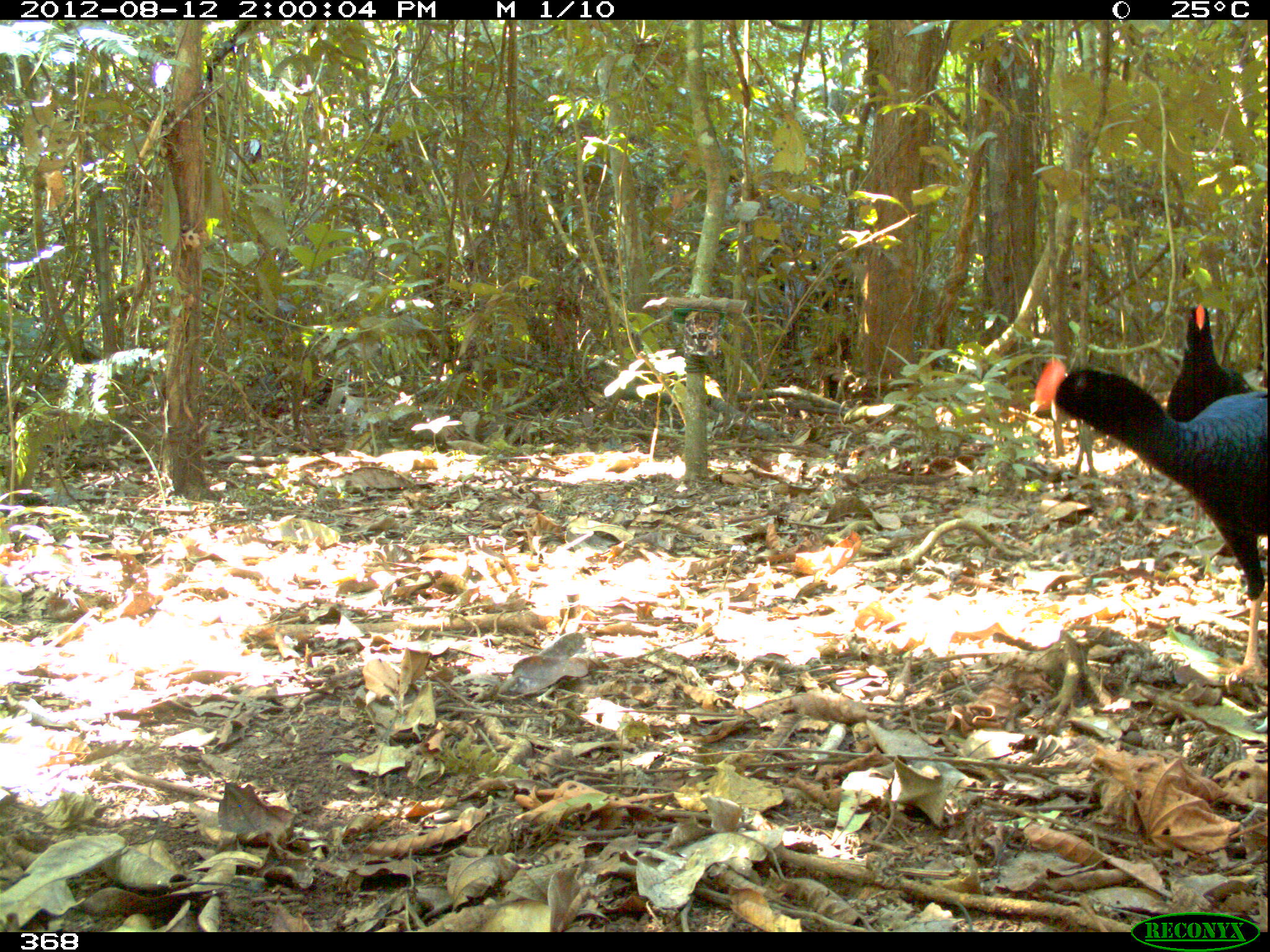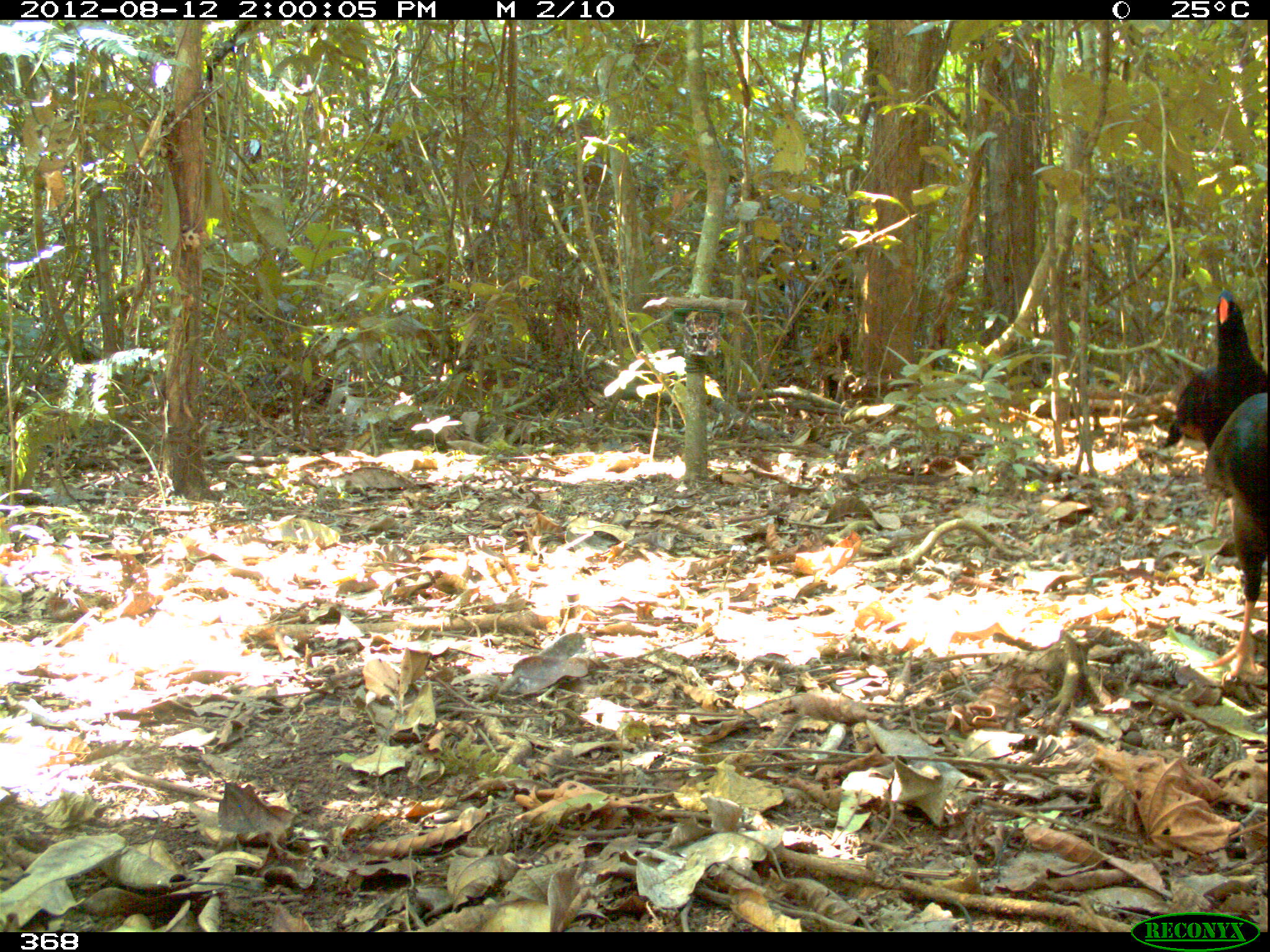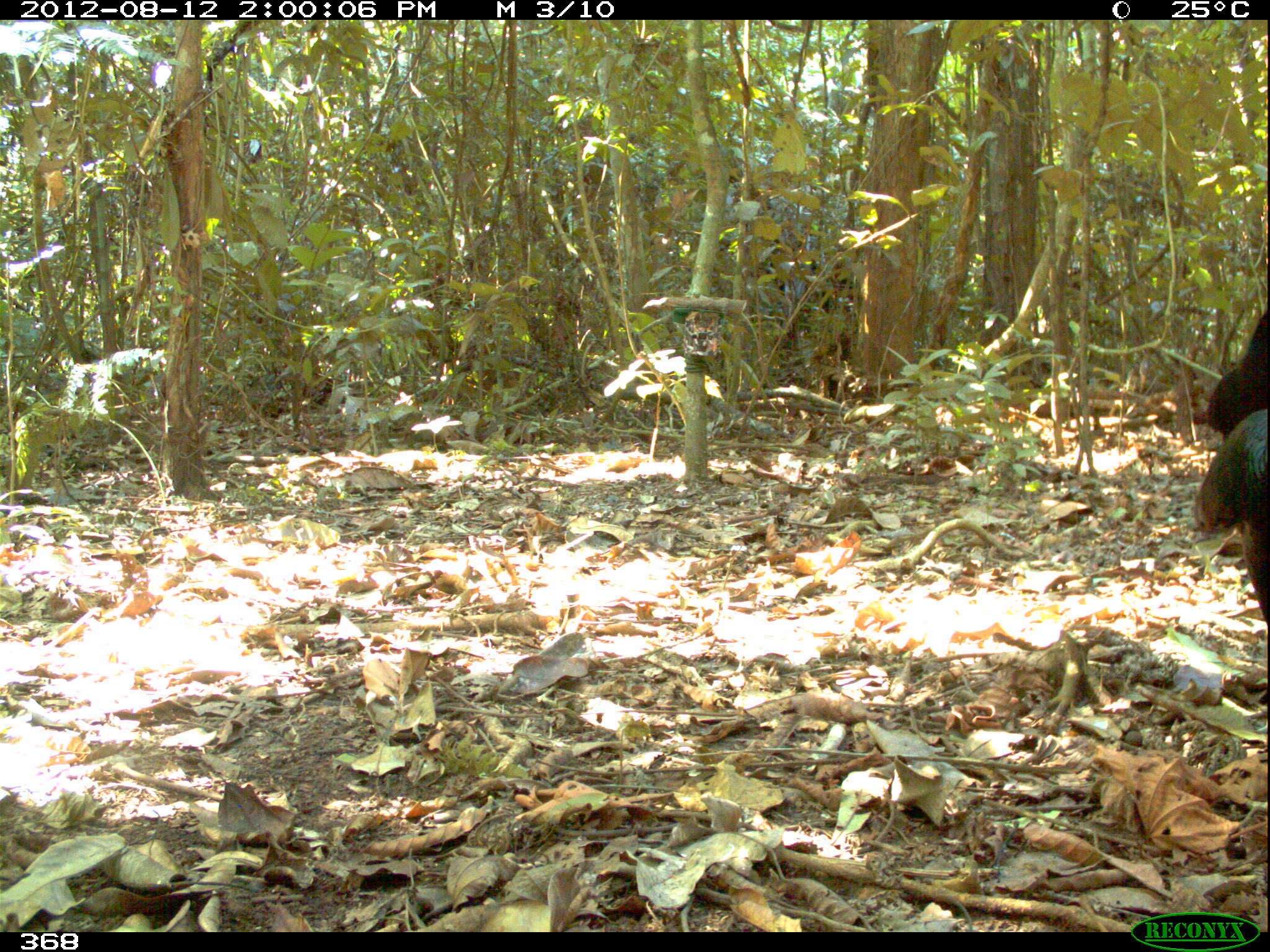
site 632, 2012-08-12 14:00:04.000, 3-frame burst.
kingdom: Animalia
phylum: Chordata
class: Aves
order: Galliformes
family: Cracidae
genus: Mitu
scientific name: Mitu tuberosum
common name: razor-billed curassow